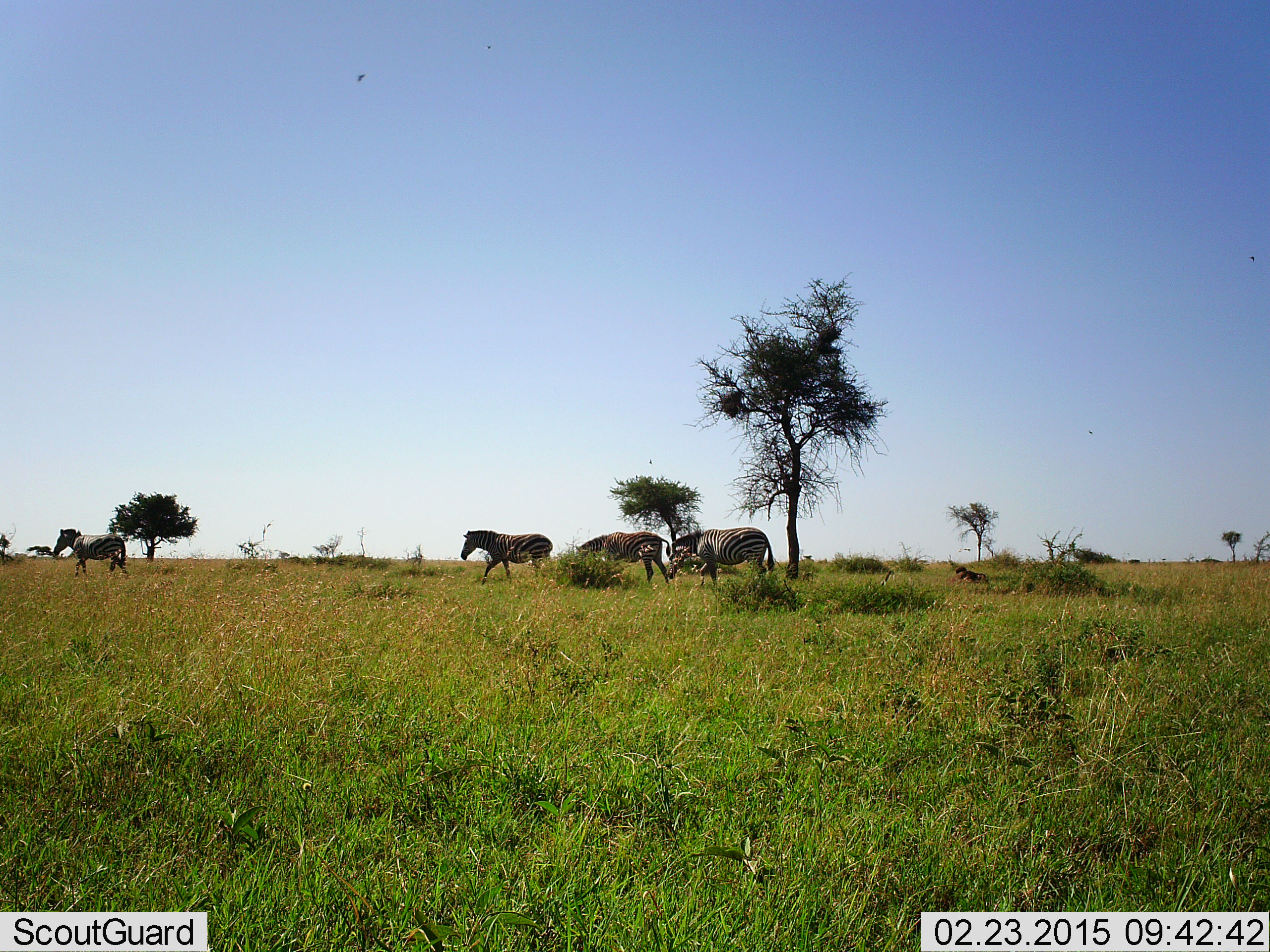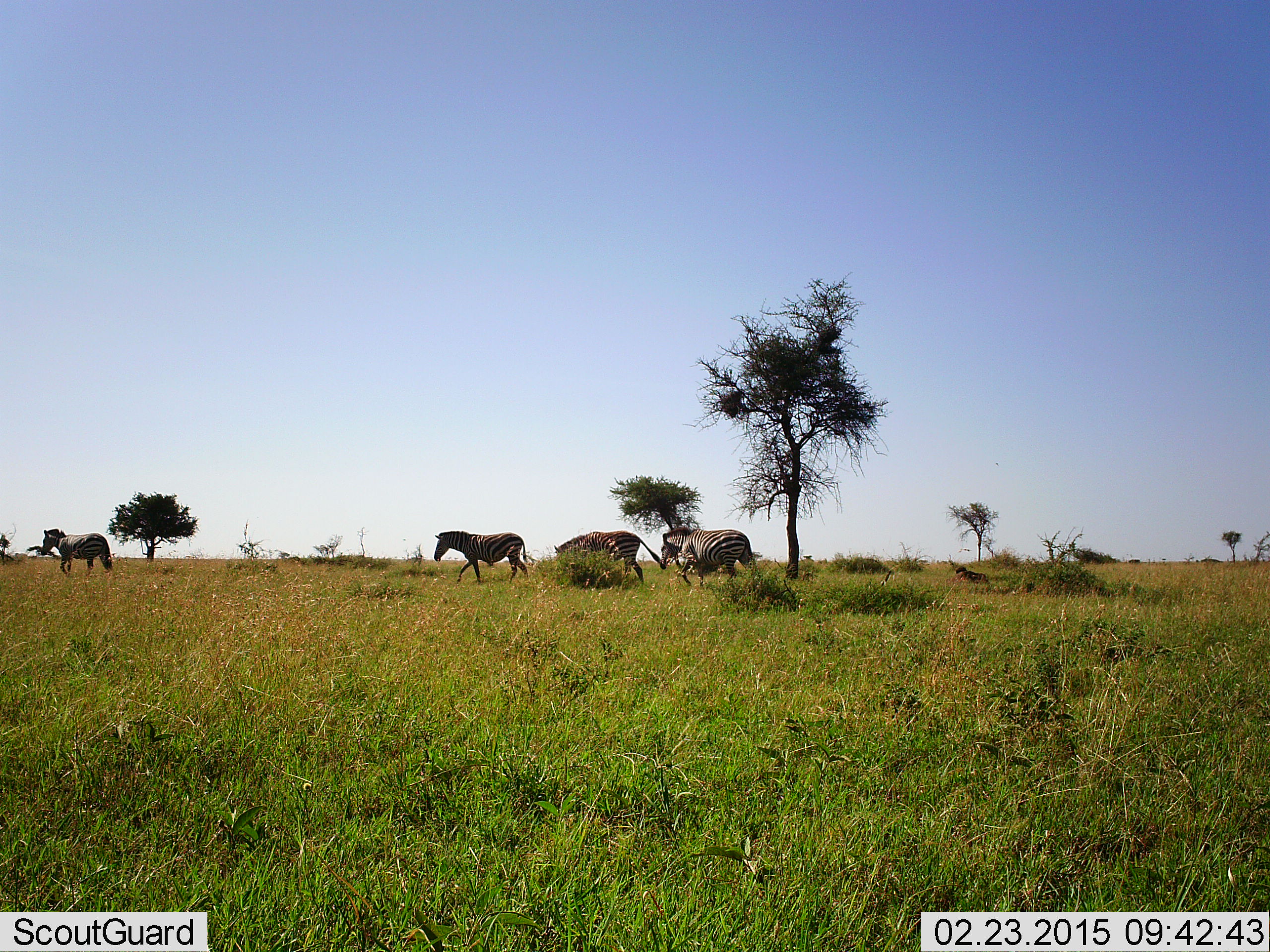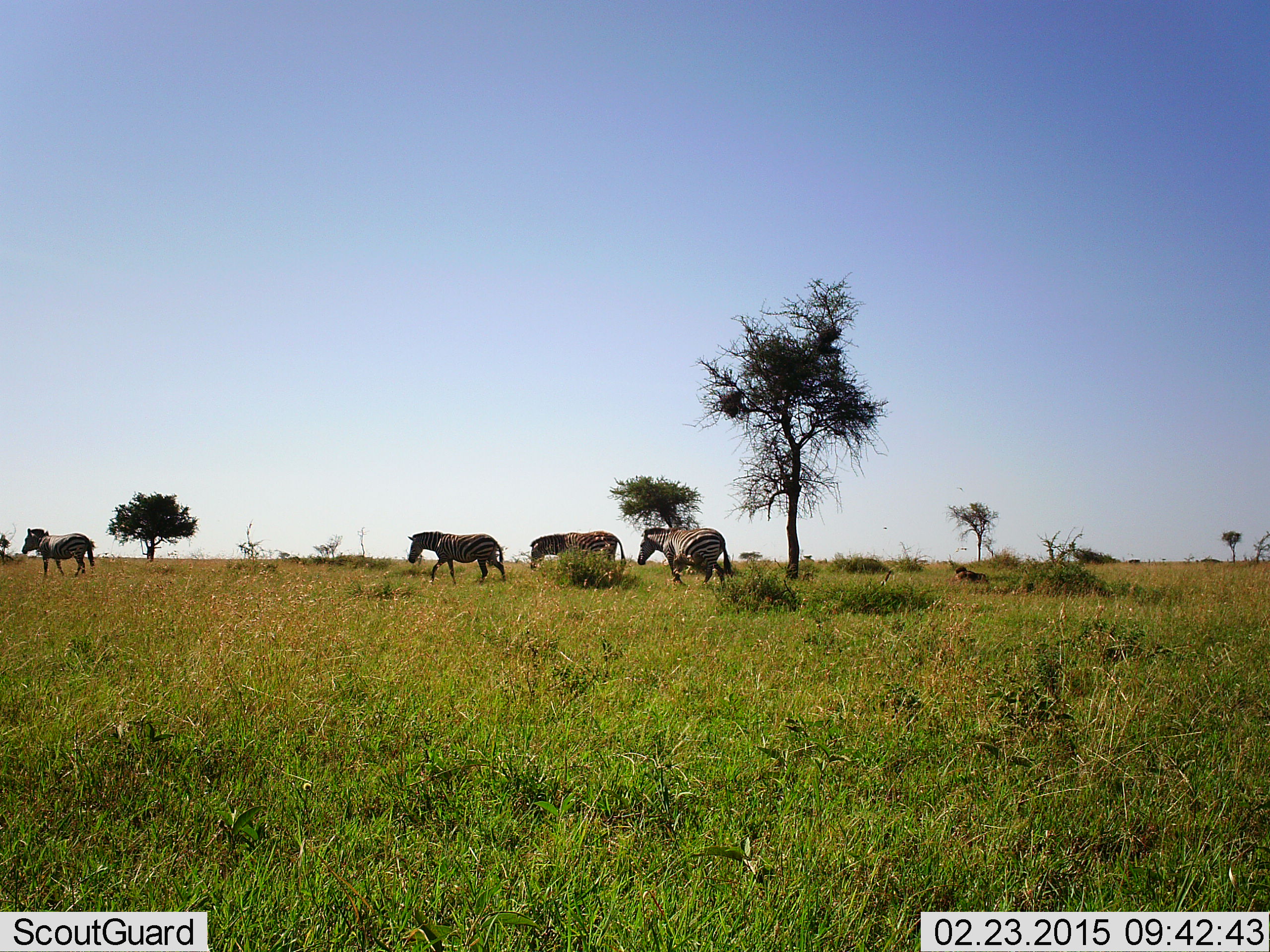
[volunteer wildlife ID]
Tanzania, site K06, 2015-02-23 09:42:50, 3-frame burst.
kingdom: Animalia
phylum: Chordata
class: Mammalia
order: Perissodactyla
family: Equidae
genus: Equus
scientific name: Equus quagga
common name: plains zebra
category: zebra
Zebra (plains zebra) (Equus quagga), count 4. Behavior (volunteer vote fractions): standing 10%, resting 0%, moving 90%, interacting 0%. Young present (vote fraction): 0%. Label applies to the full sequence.